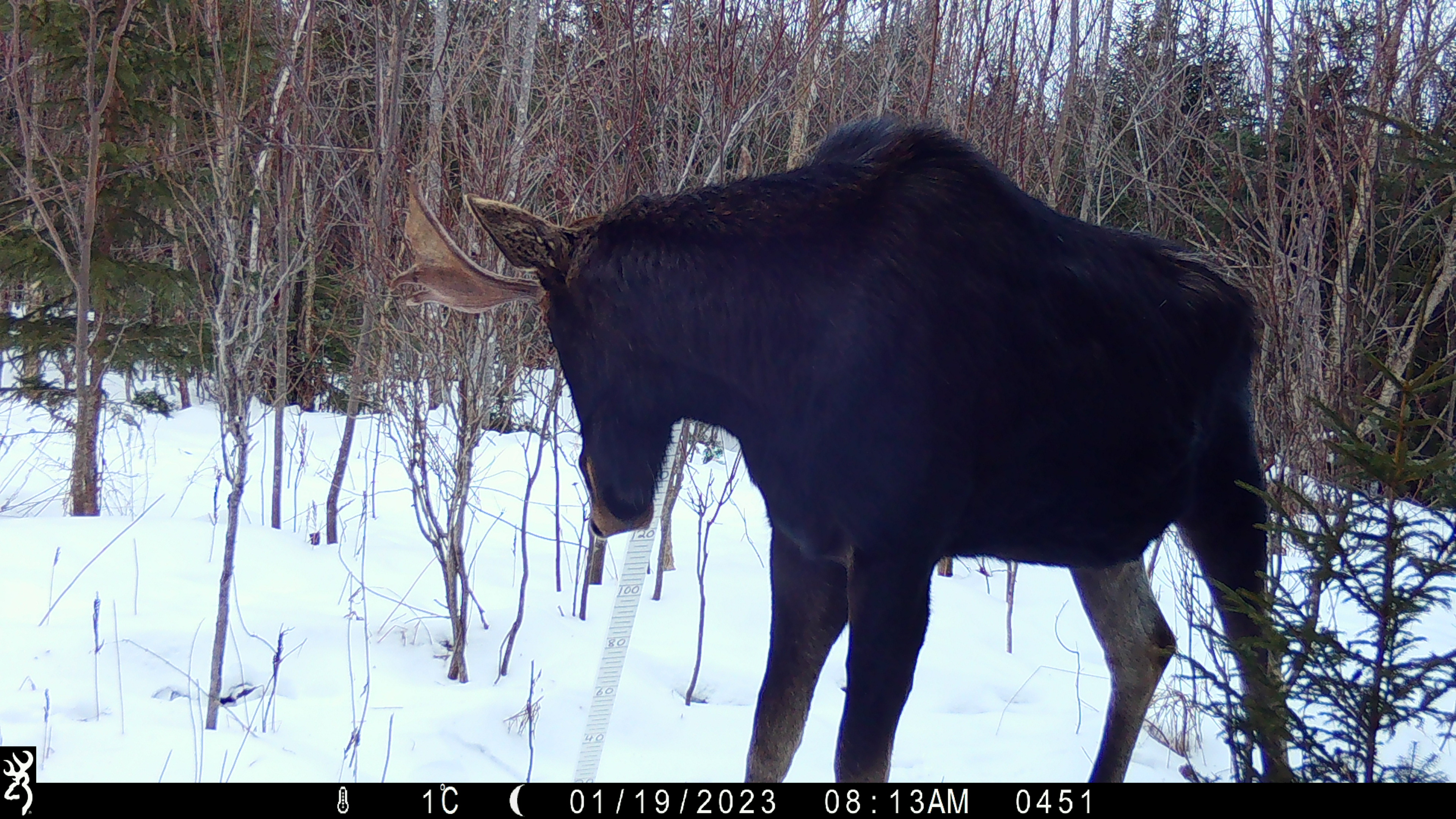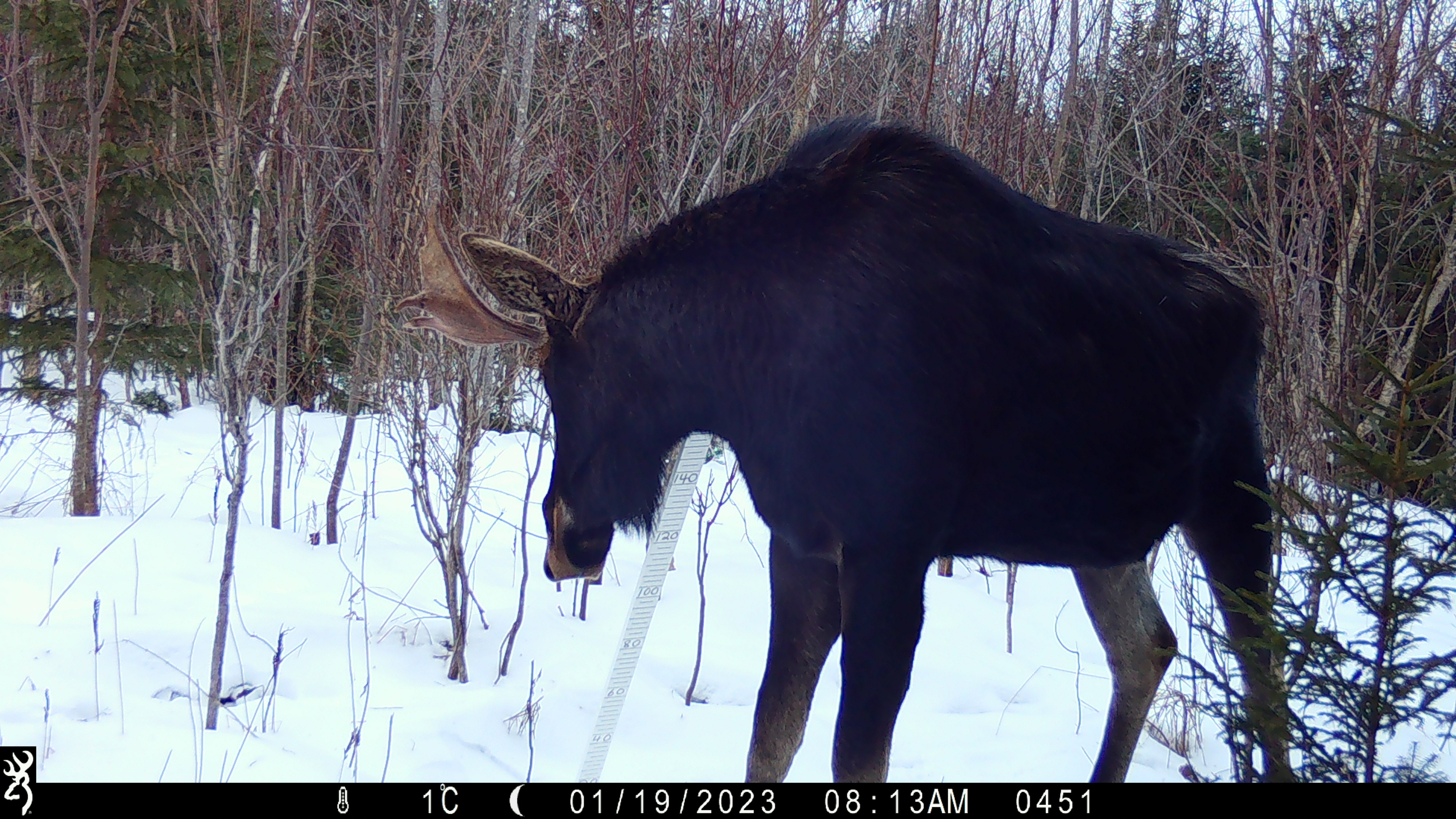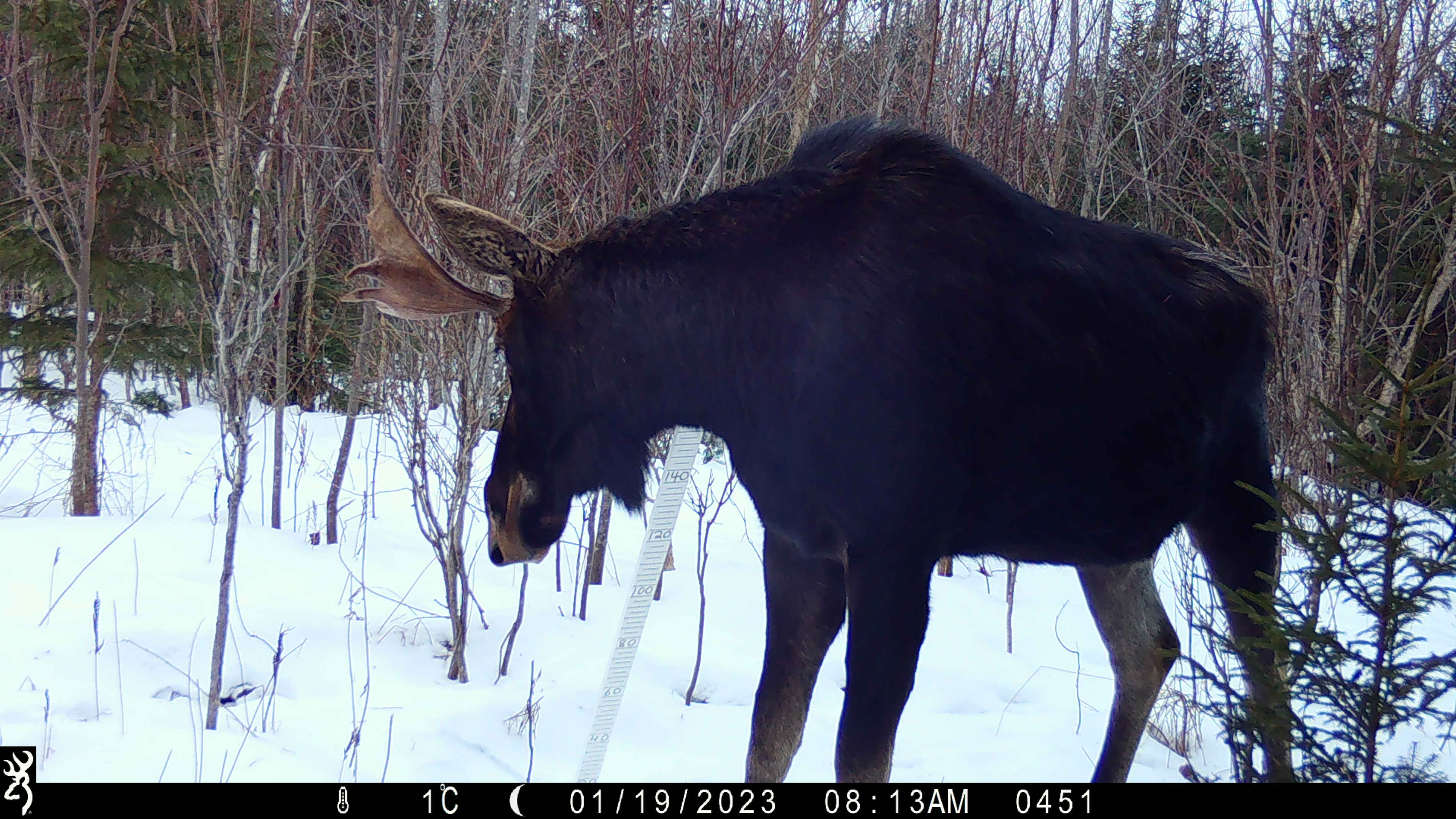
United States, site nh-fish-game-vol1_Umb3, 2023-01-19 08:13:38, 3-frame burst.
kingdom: Animalia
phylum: Chordata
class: Mammalia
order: Artiodactyla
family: Cervidae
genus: Alces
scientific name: Alces alces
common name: moose